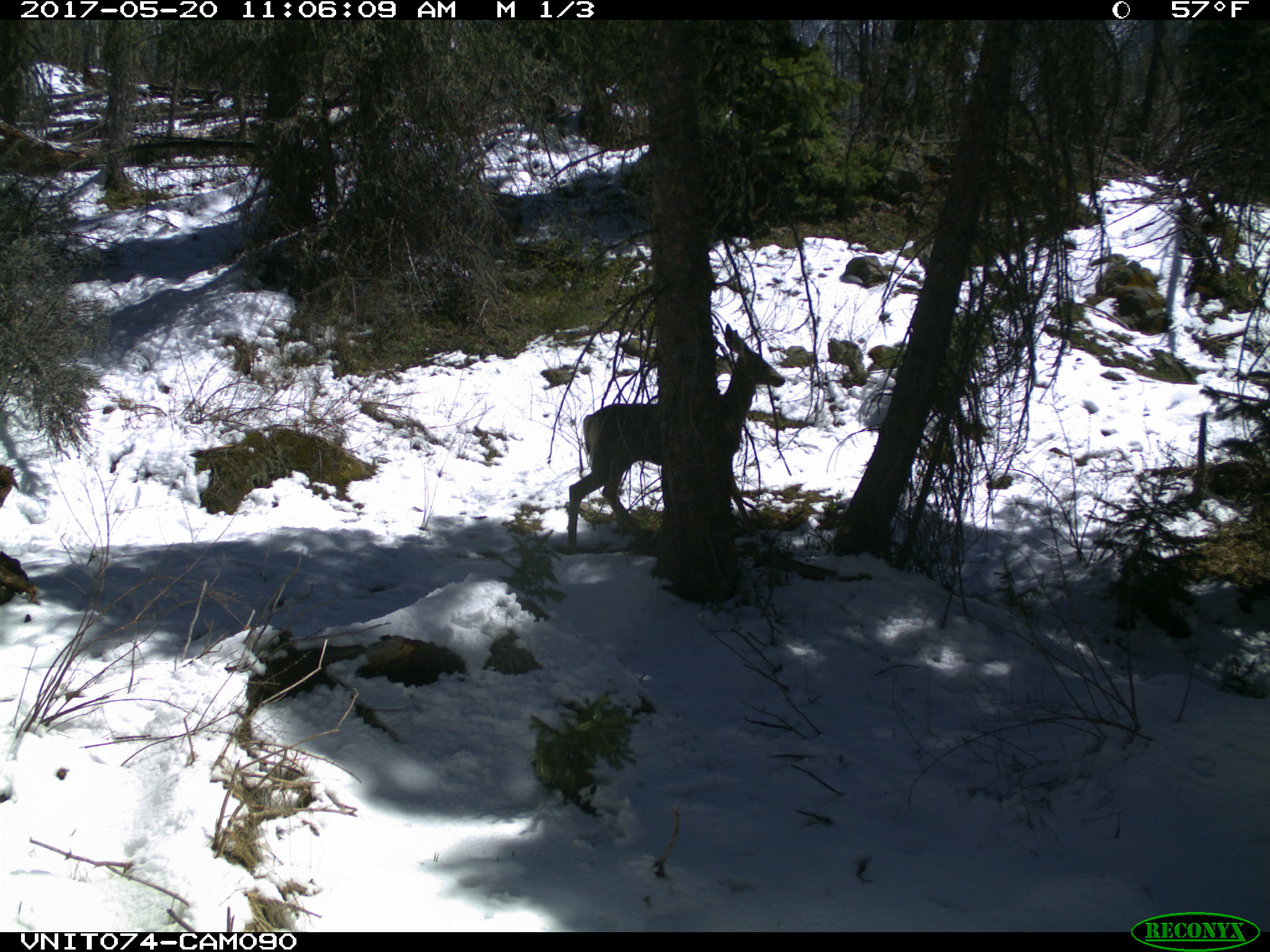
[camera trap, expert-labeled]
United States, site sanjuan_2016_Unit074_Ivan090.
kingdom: Animalia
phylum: Chordata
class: Mammalia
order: Artiodactyla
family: Cervidae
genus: Odocoileus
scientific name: Odocoileus hemionus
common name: mule deer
Odocoileus hemionus (mule deer).